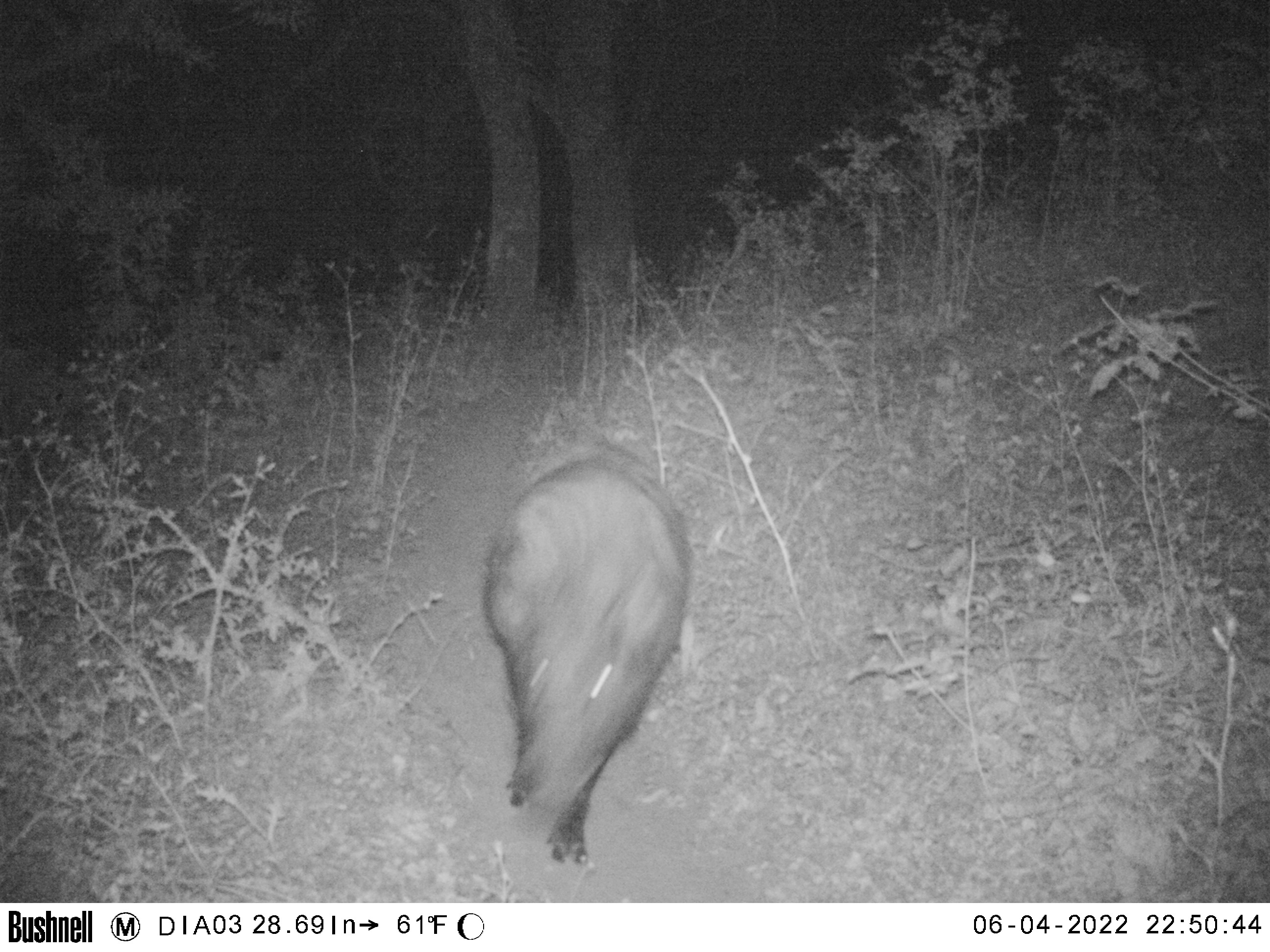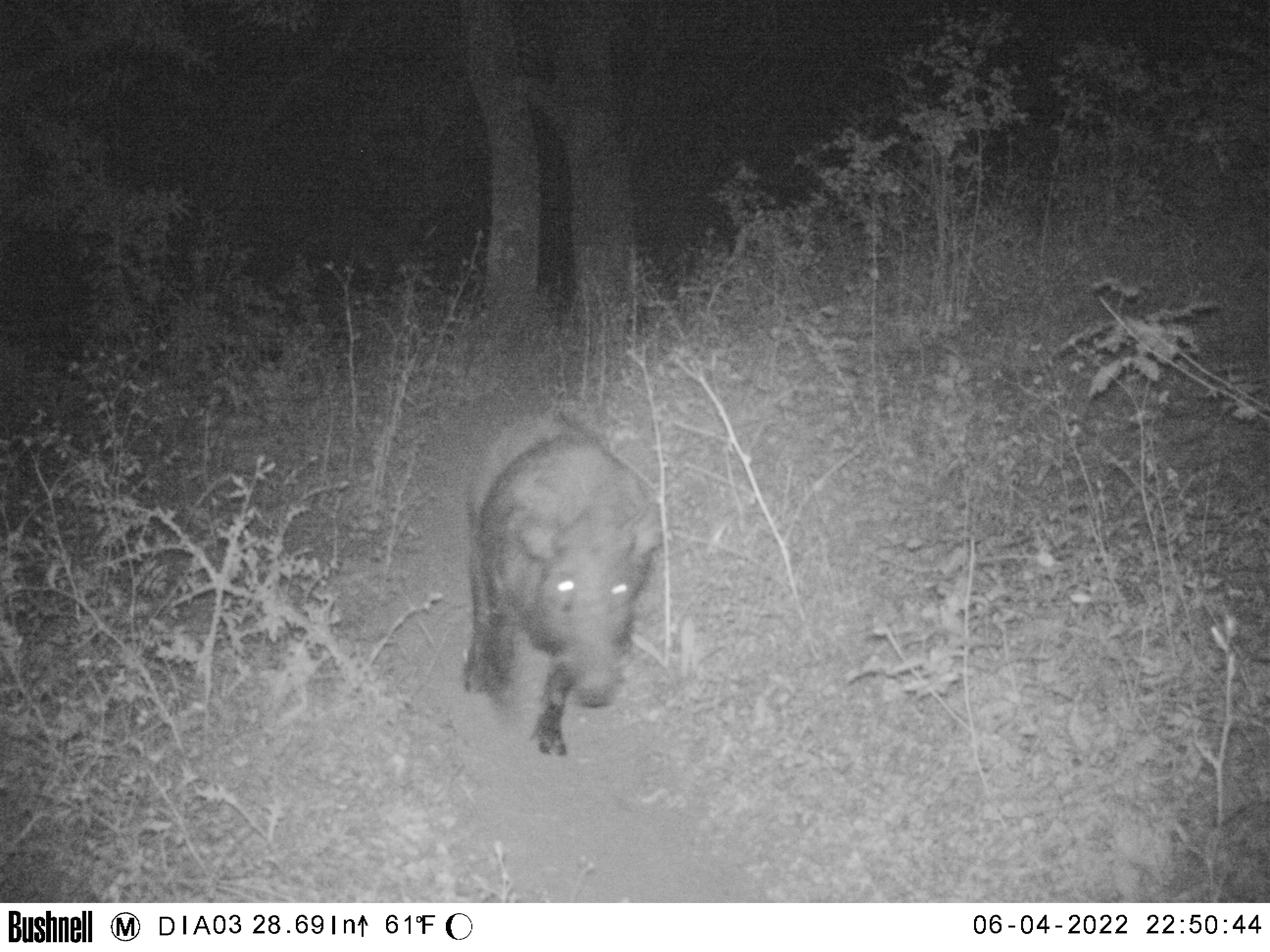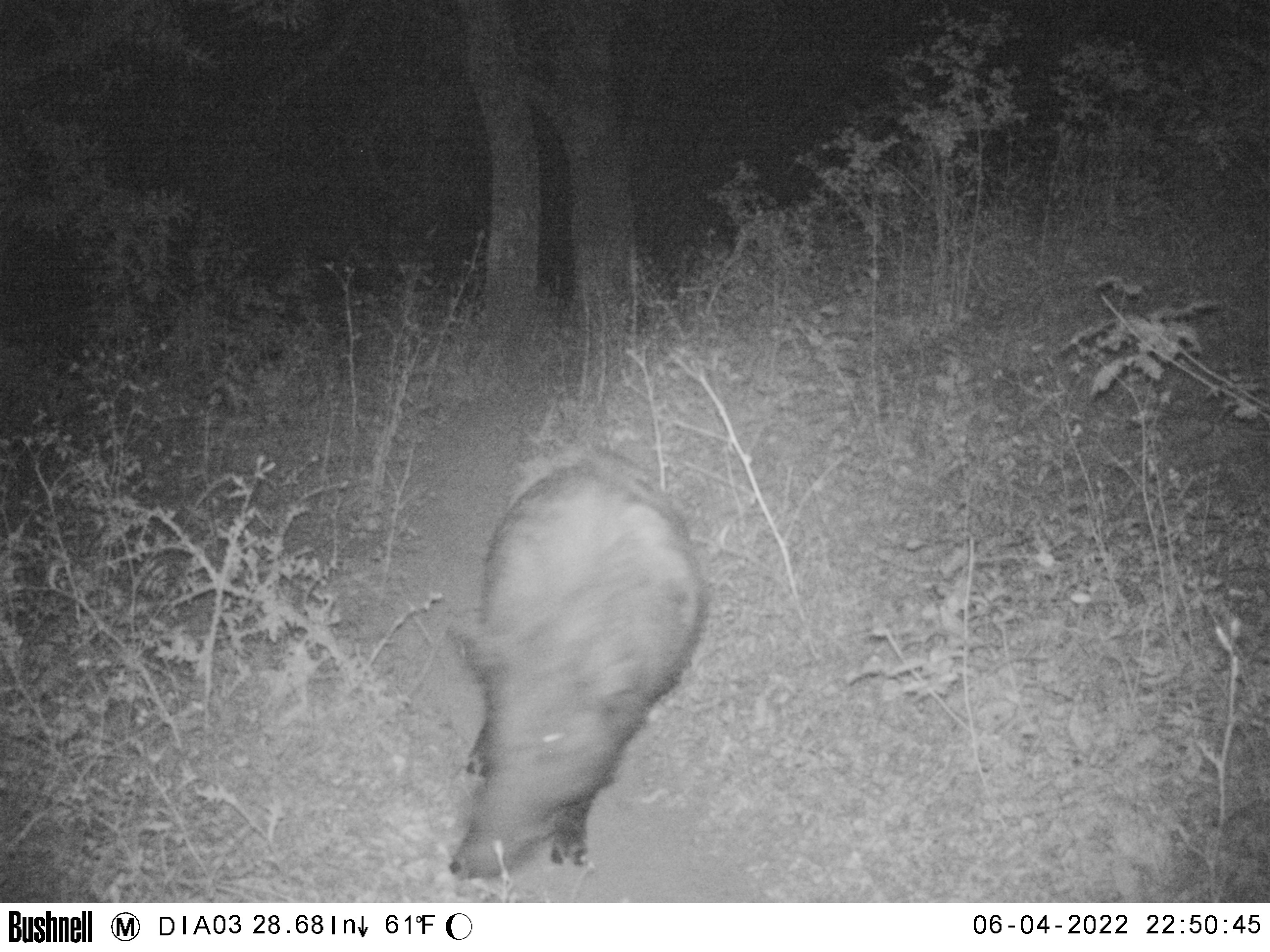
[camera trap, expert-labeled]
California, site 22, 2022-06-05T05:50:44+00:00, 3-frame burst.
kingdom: Animalia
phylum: Chordata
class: Mammalia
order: Artiodactyla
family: Suidae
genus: Sus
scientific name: Sus scrofa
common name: wild boar